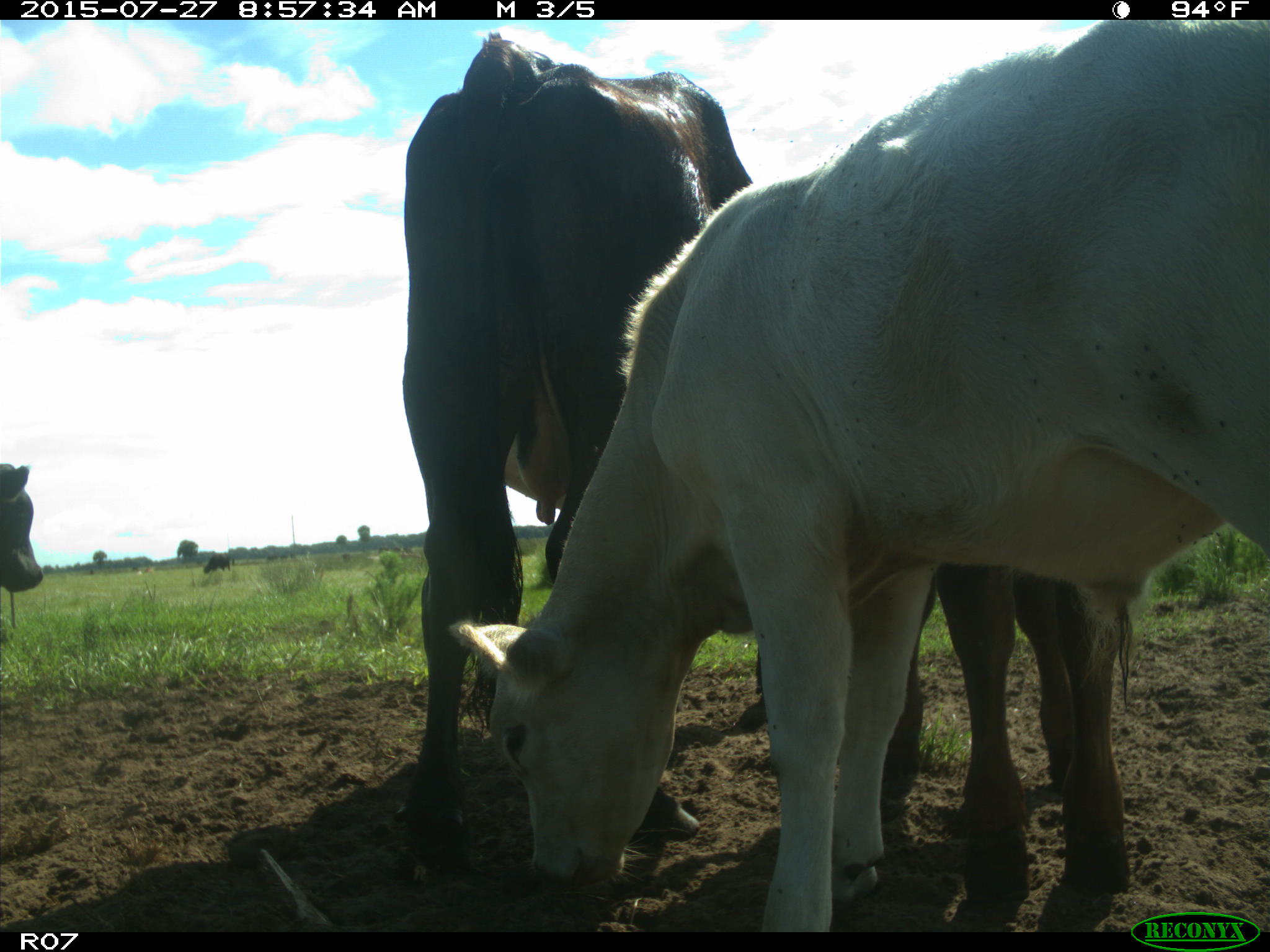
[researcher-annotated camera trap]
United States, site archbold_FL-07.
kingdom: Animalia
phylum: Chordata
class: Mammalia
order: Artiodactyla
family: Bovidae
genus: Bos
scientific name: Bos taurus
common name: domestic cow